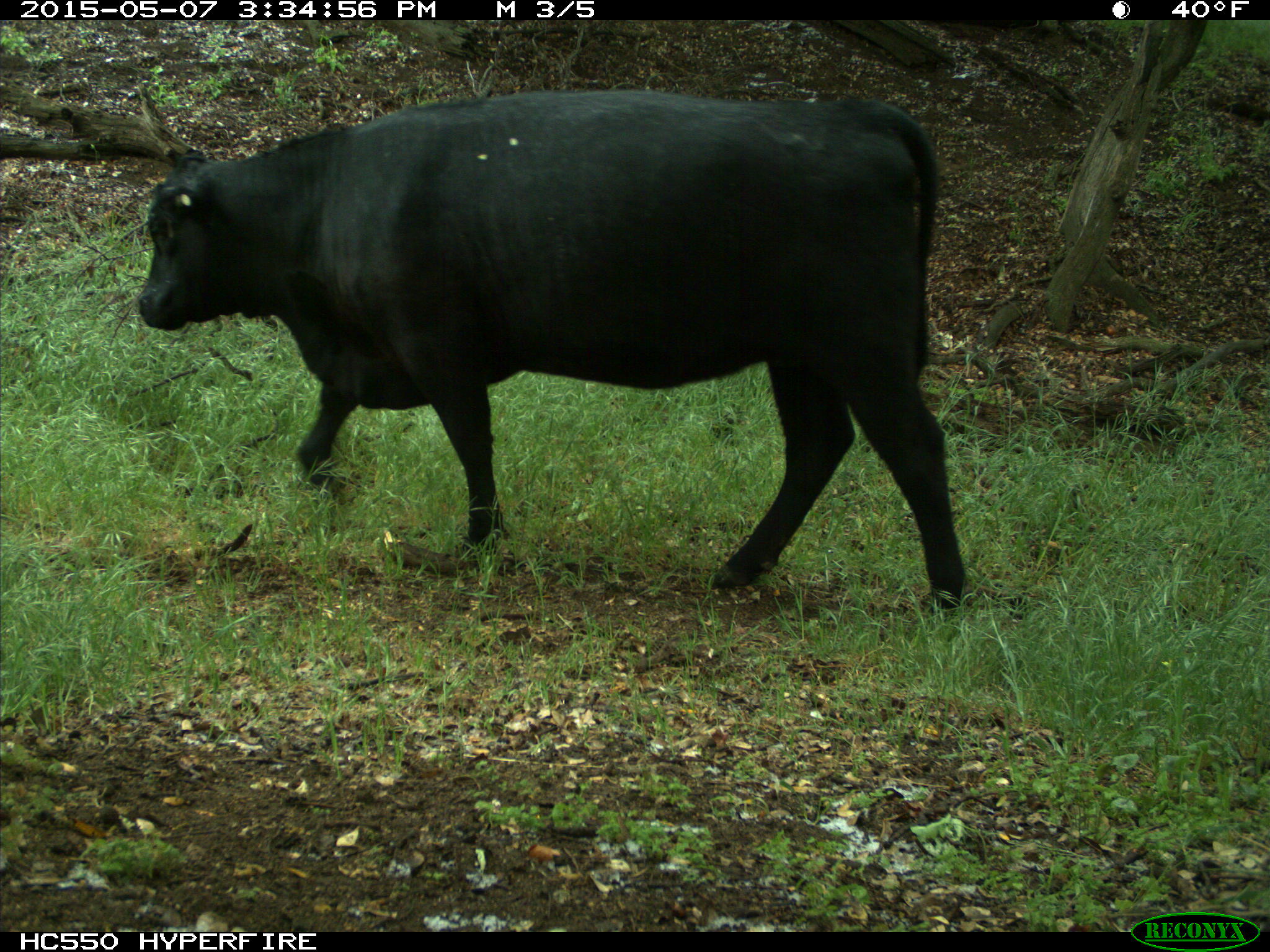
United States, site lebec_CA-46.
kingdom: Animalia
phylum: Chordata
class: Mammalia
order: Artiodactyla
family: Bovidae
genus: Bos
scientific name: Bos taurus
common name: domestic cow